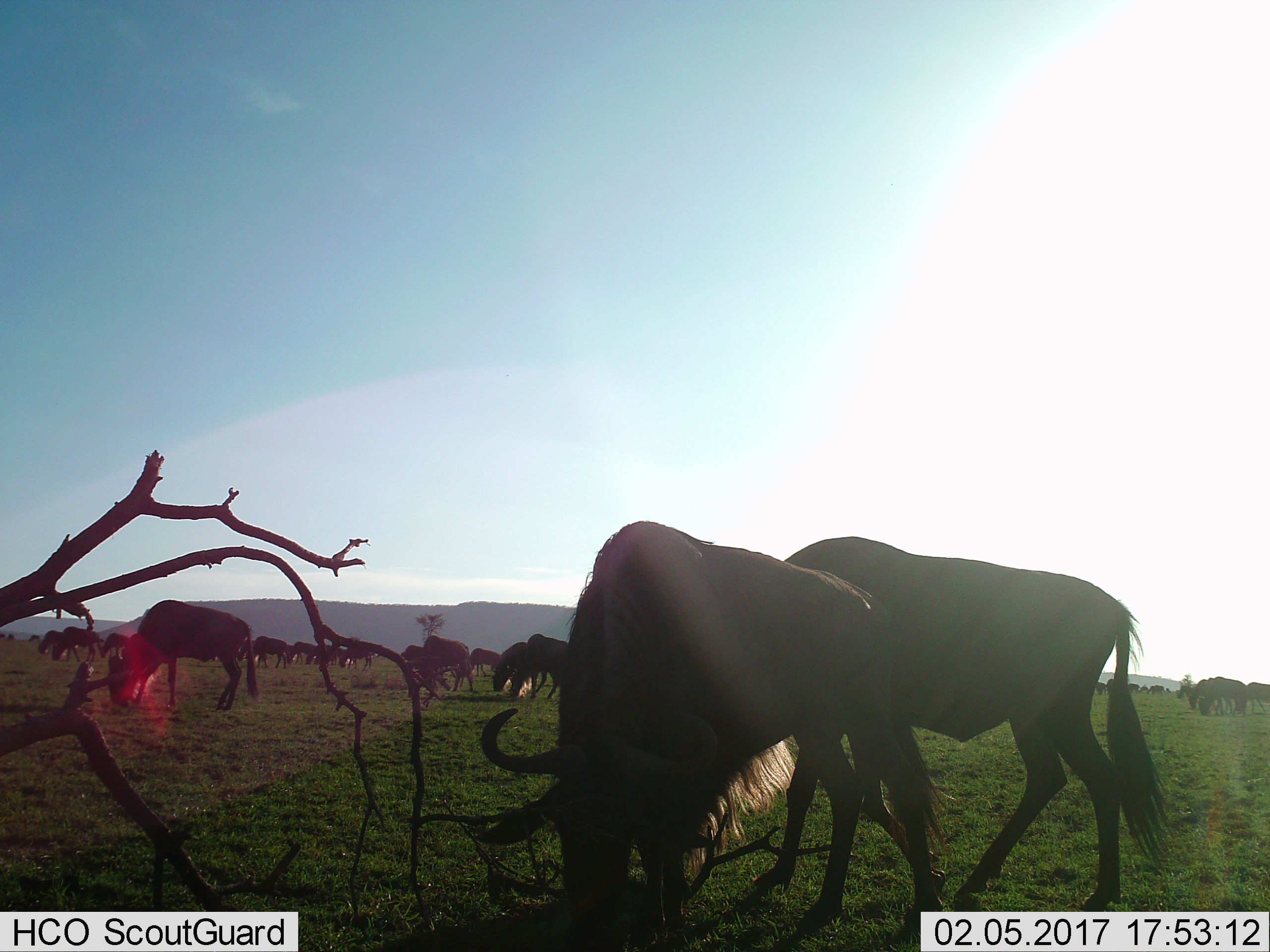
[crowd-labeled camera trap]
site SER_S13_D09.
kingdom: Animalia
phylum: Chordata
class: Mammalia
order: Artiodactyla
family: Bovidae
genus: Connochaetes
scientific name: Connochaetes taurinus taurinus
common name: blue wildebeest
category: wildebeestblue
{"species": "wildebeestblue (blue wildebeest) (Connochaetes taurinus taurinus)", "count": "11-50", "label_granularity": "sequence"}